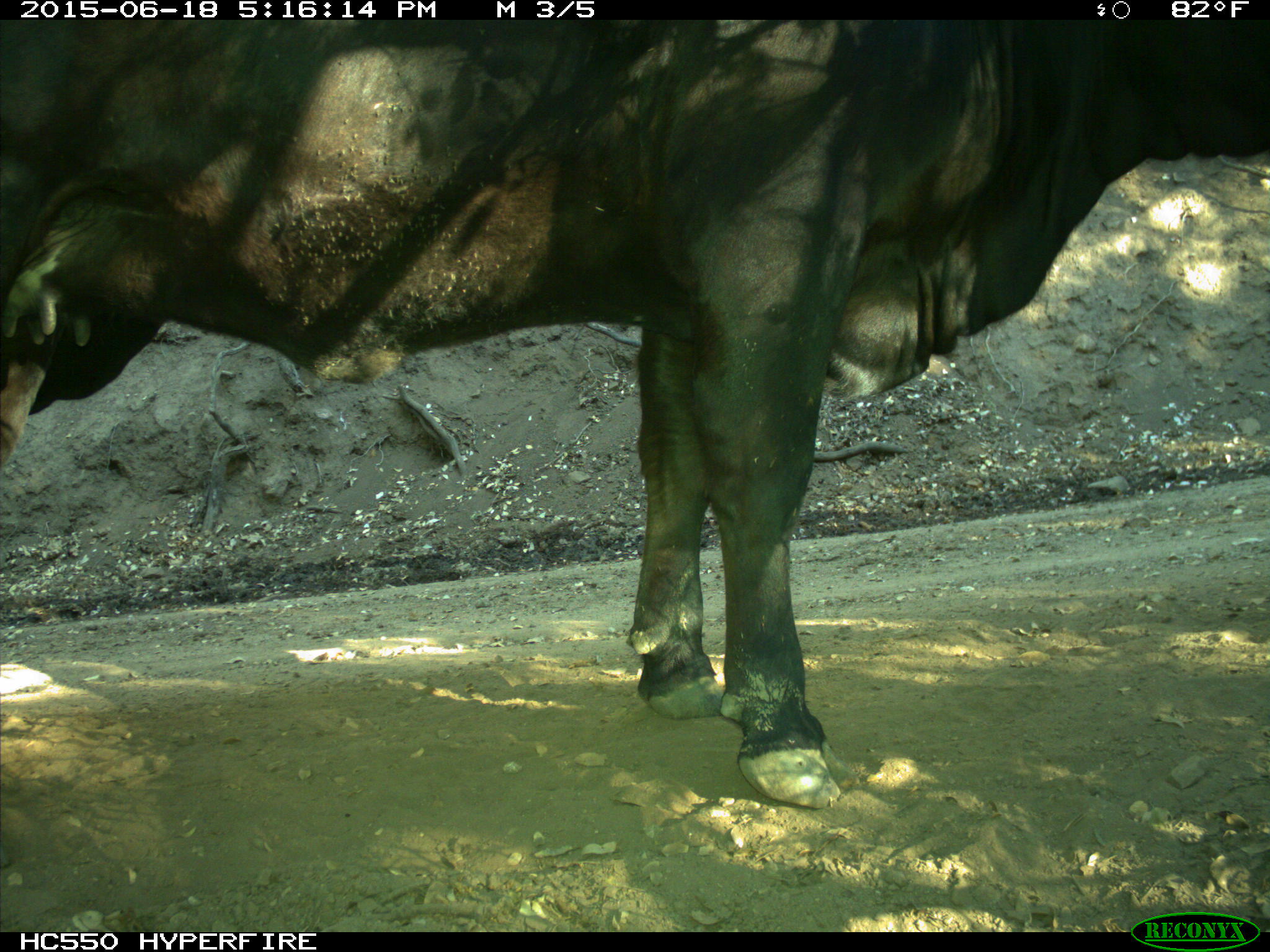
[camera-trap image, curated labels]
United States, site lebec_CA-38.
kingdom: Animalia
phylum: Chordata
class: Mammalia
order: Artiodactyla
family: Bovidae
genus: Bos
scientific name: Bos taurus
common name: domestic cow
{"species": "Bos taurus (domestic cow)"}